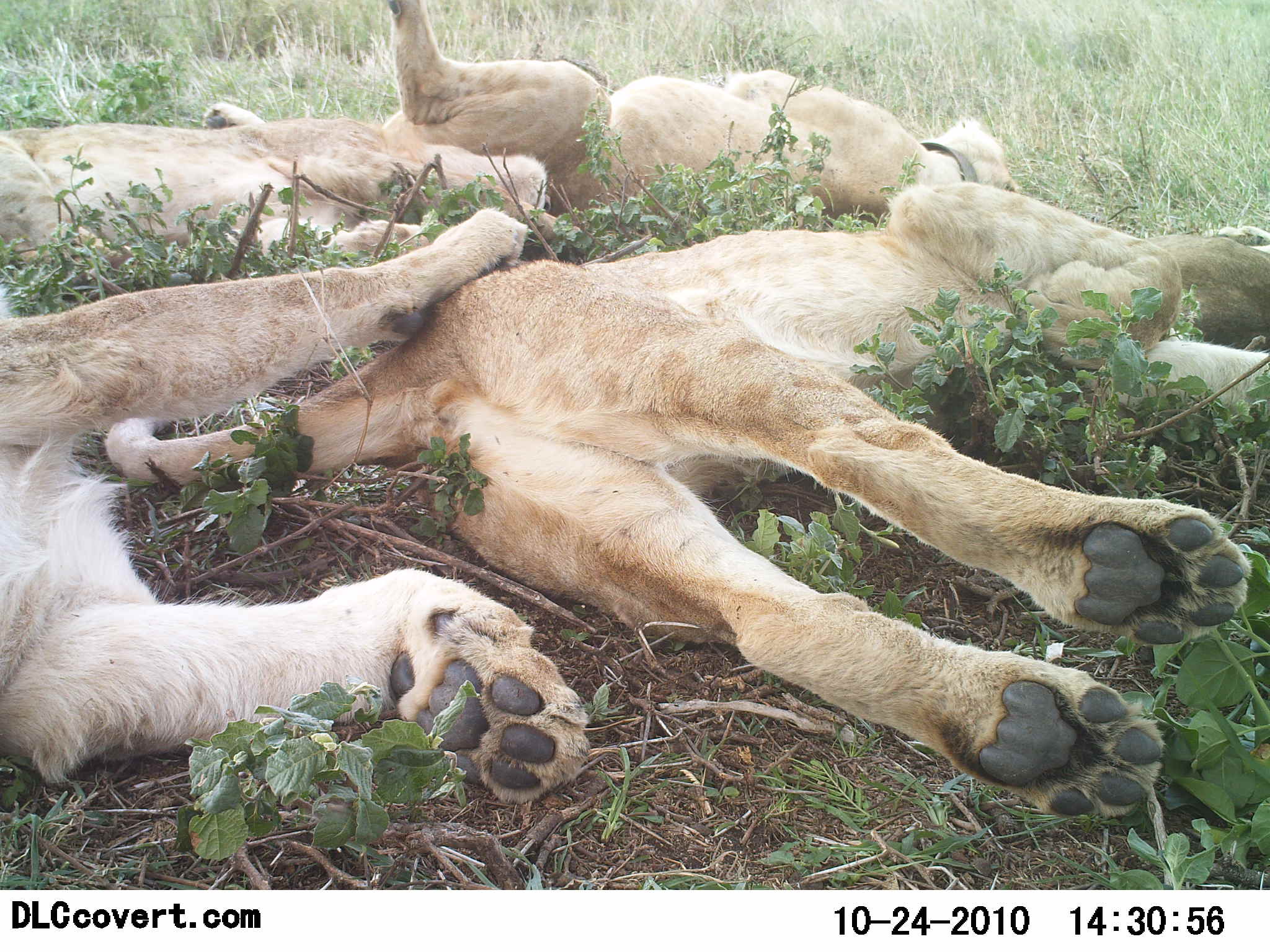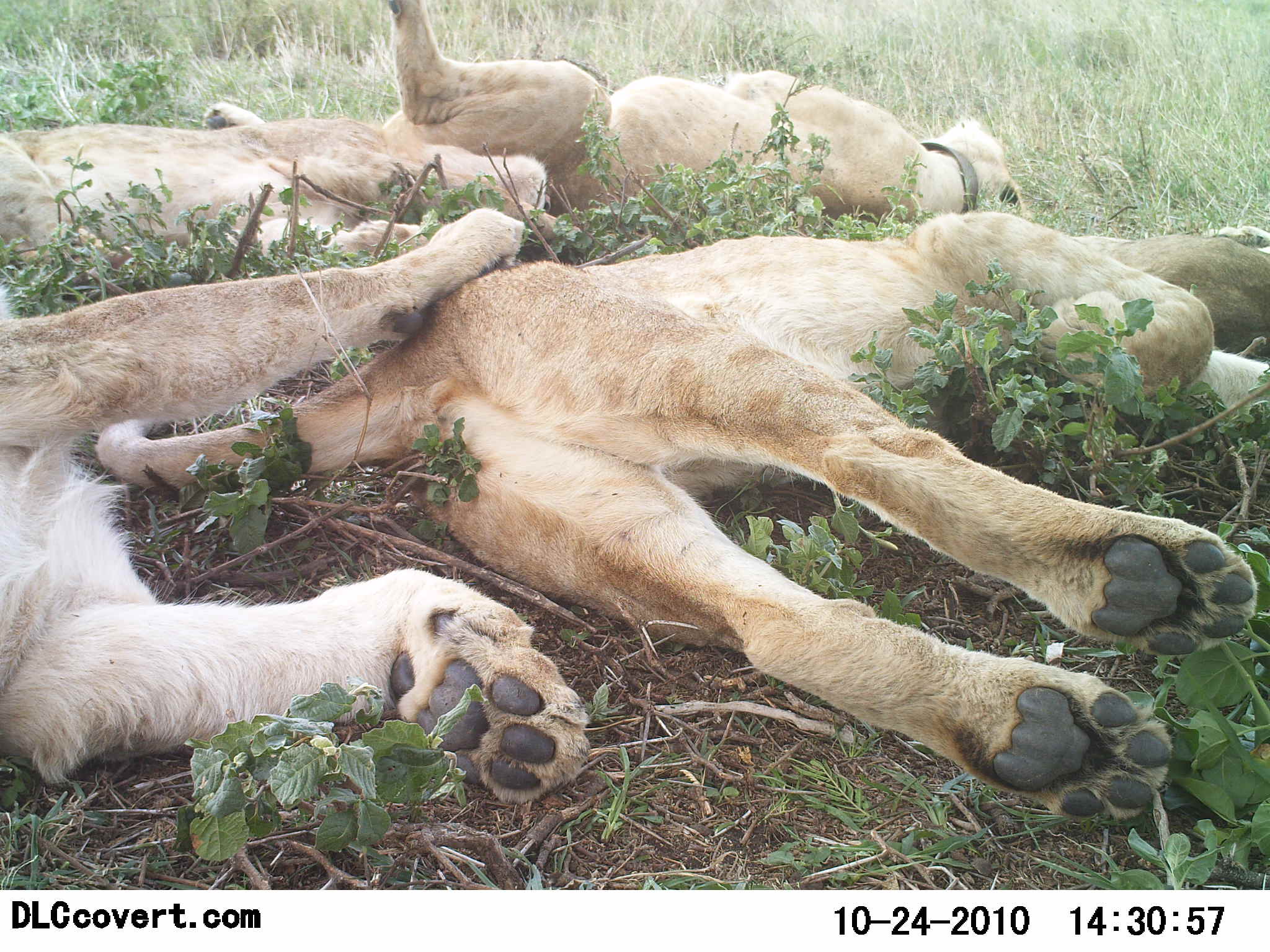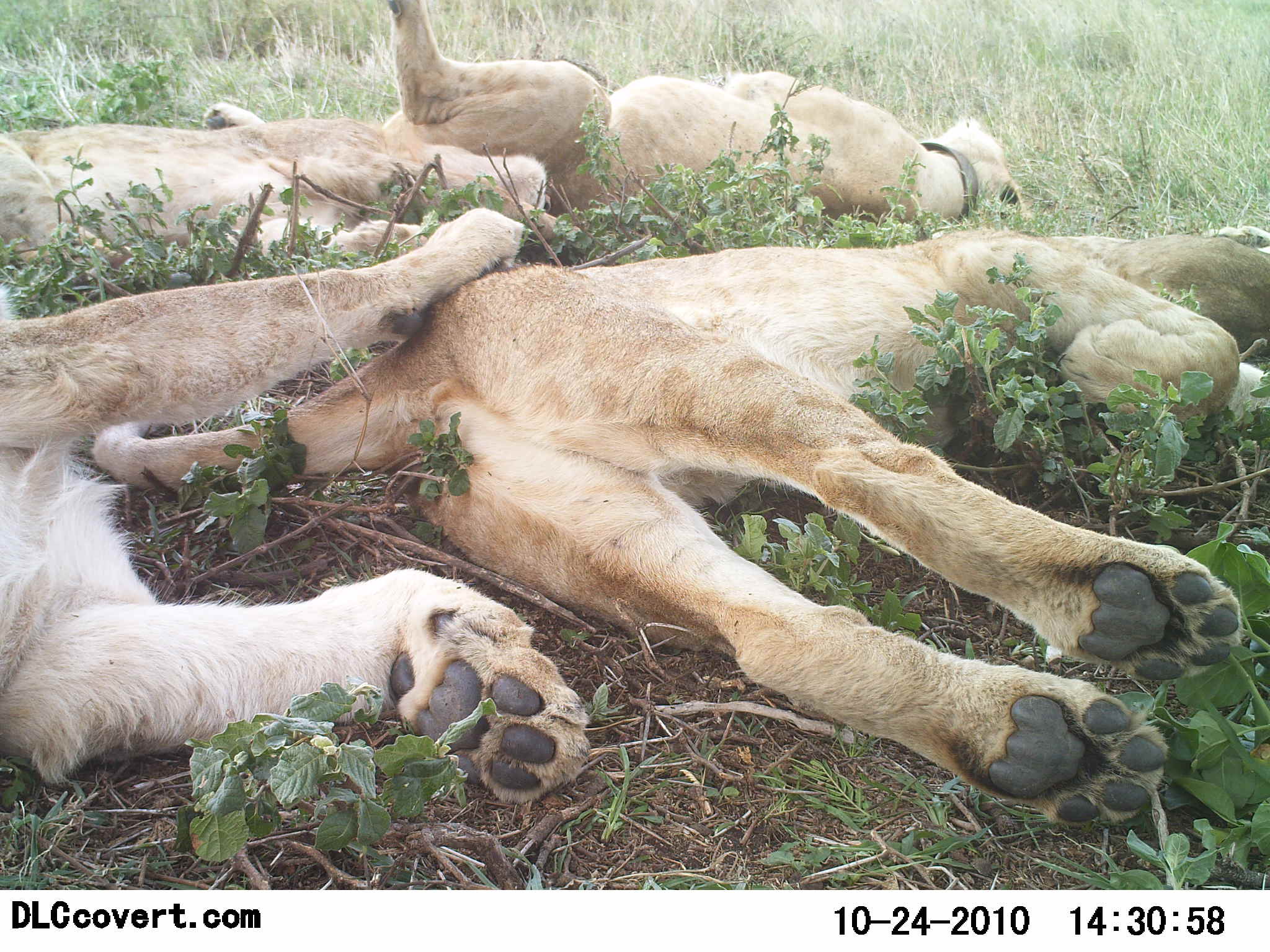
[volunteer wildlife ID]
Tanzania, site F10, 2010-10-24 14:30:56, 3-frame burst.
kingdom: Animalia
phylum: Chordata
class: Mammalia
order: Carnivora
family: Felidae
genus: Panthera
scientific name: Panthera leo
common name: lion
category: lionfemale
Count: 4.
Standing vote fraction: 0%.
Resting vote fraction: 100%.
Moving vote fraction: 0%.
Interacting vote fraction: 25%.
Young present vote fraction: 17%.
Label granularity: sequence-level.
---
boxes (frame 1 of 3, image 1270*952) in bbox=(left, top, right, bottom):
animal: bbox=(95, 180, 1268, 827); bbox=(0, 72, 586, 840); bbox=(165, 3, 1027, 235); bbox=(0, 93, 562, 256)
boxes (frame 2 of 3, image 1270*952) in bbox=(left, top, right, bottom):
animal: bbox=(89, 207, 1268, 827); bbox=(0, 102, 589, 802); bbox=(203, 3, 1041, 236); bbox=(0, 99, 578, 257)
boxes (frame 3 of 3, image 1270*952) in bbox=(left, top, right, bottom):
animal: bbox=(100, 228, 1270, 832); bbox=(0, 108, 587, 807); bbox=(199, 1, 1030, 235); bbox=(2, 95, 570, 276)